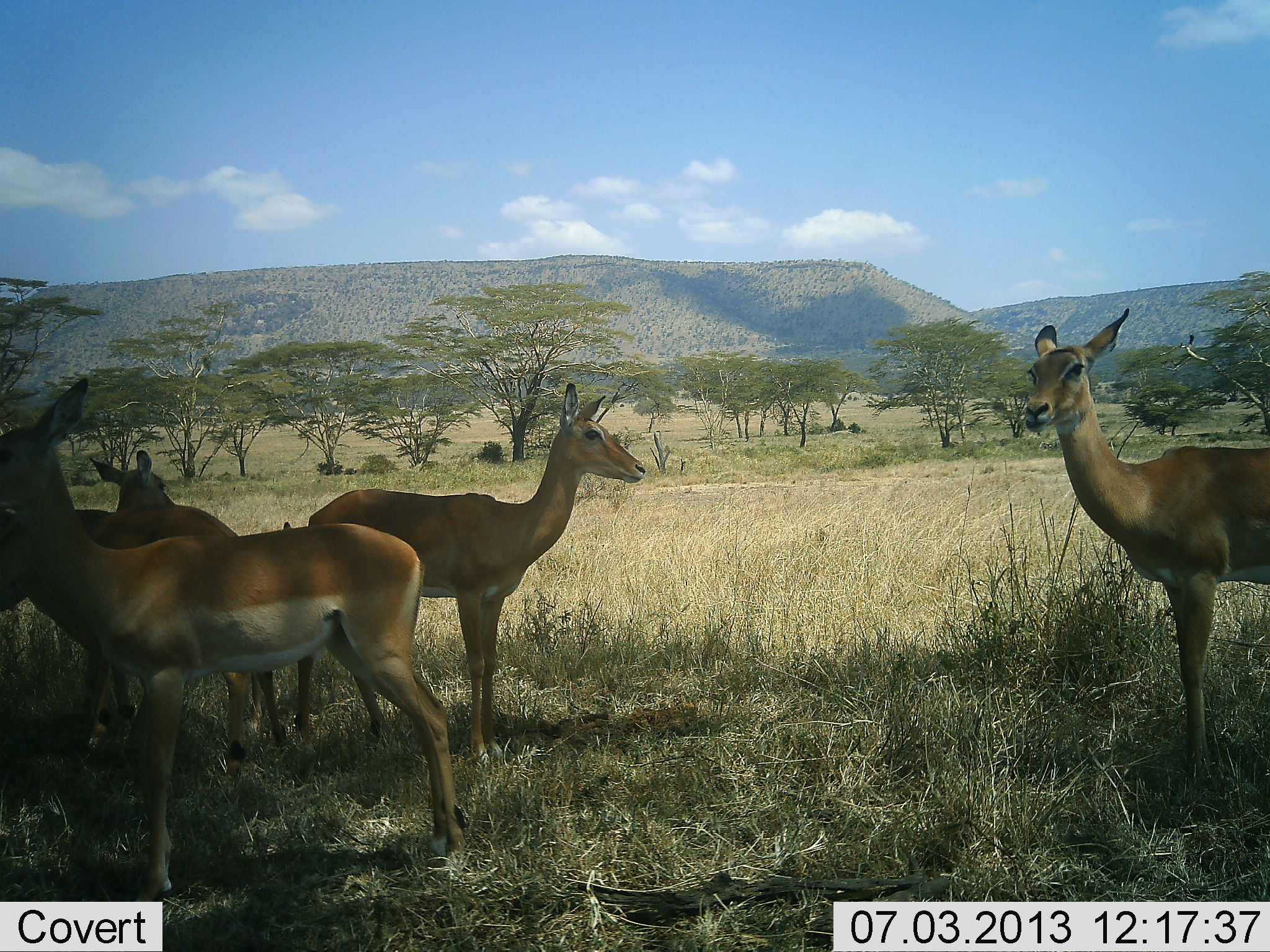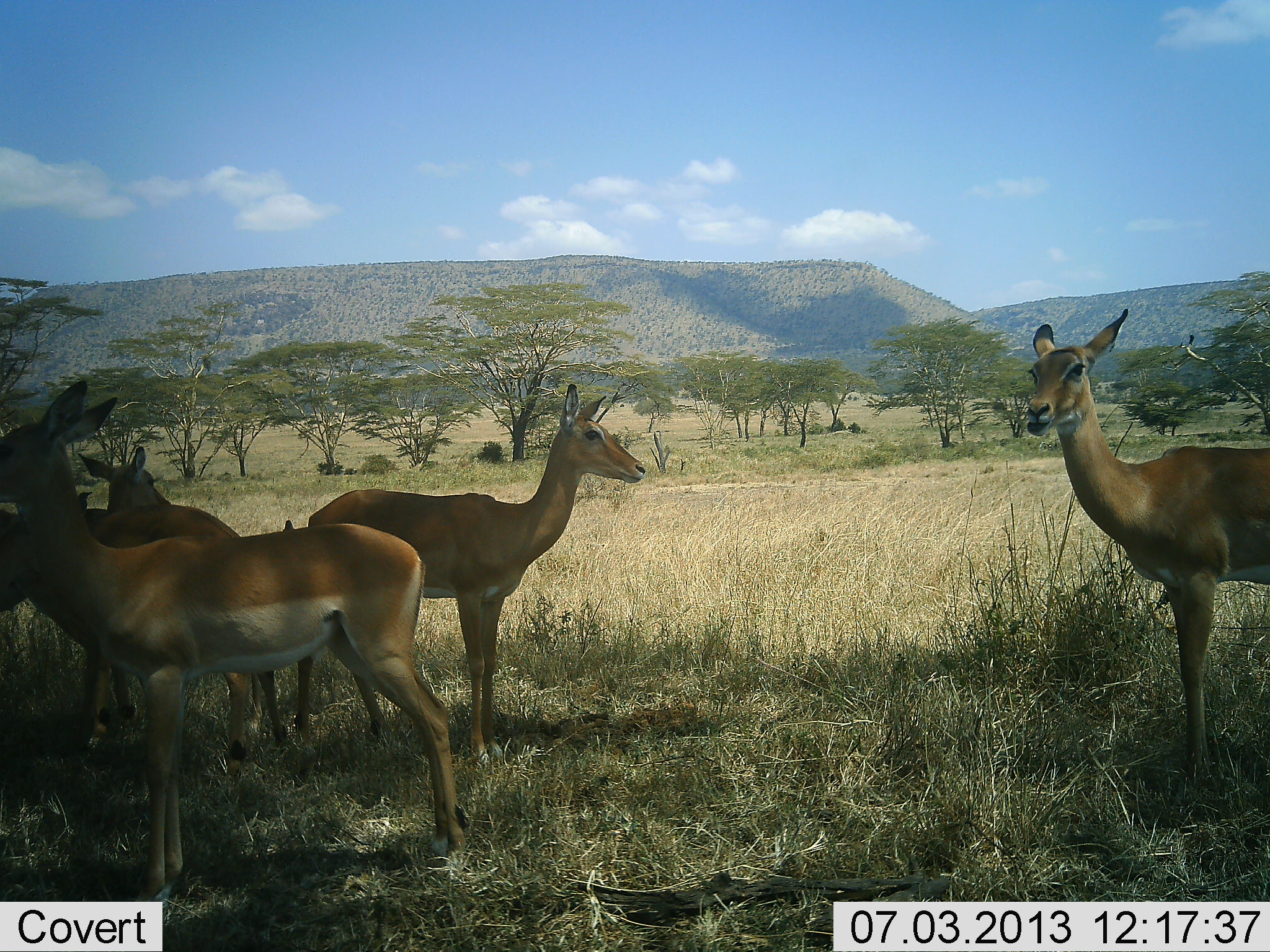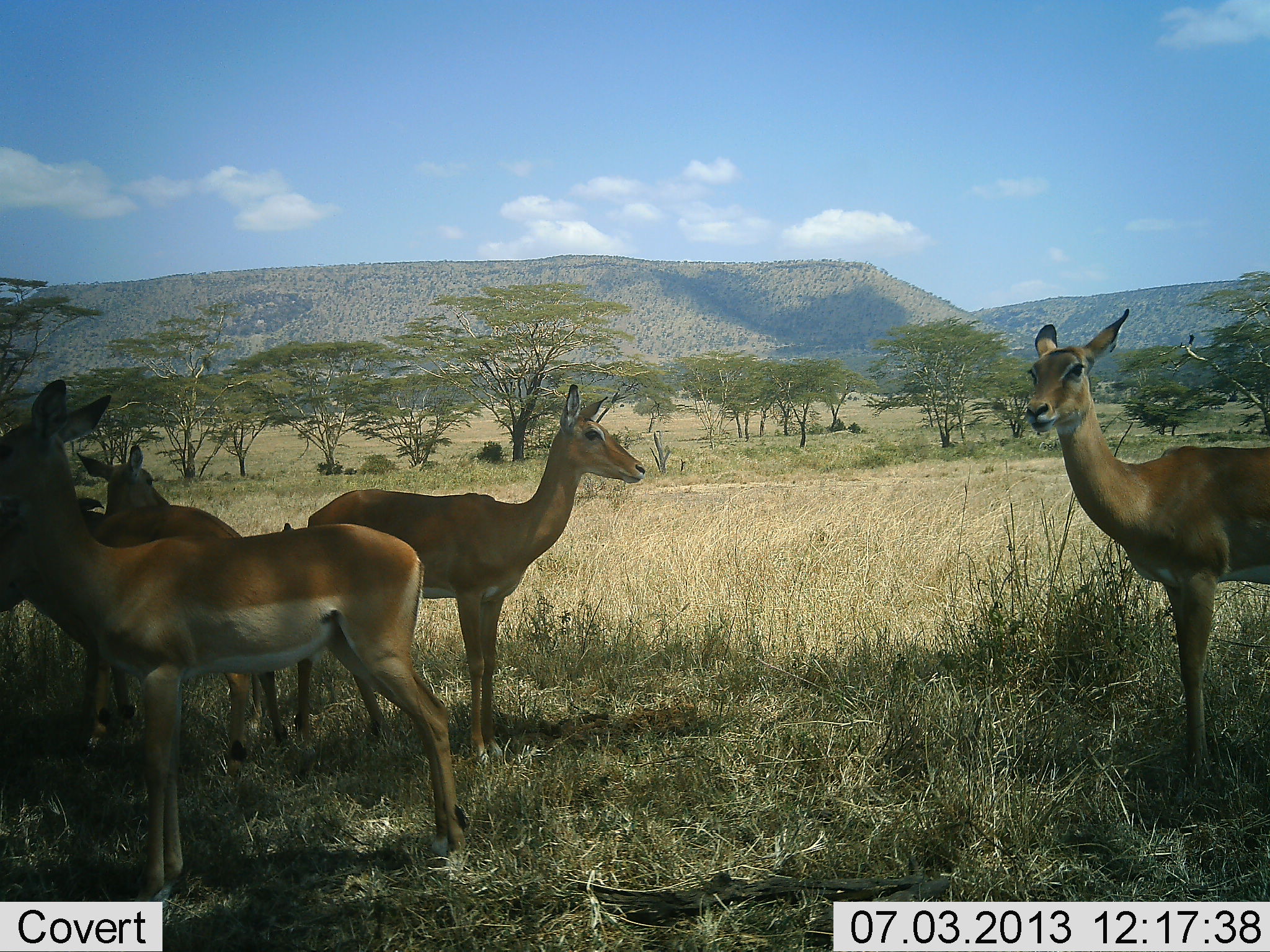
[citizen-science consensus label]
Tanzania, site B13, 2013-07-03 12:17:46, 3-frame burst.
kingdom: Animalia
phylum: Chordata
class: Mammalia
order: Artiodactyla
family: Bovidae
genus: Aepyceros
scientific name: Aepyceros melampus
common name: impala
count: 5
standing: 100%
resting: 4%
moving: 0%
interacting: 0%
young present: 4%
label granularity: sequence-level